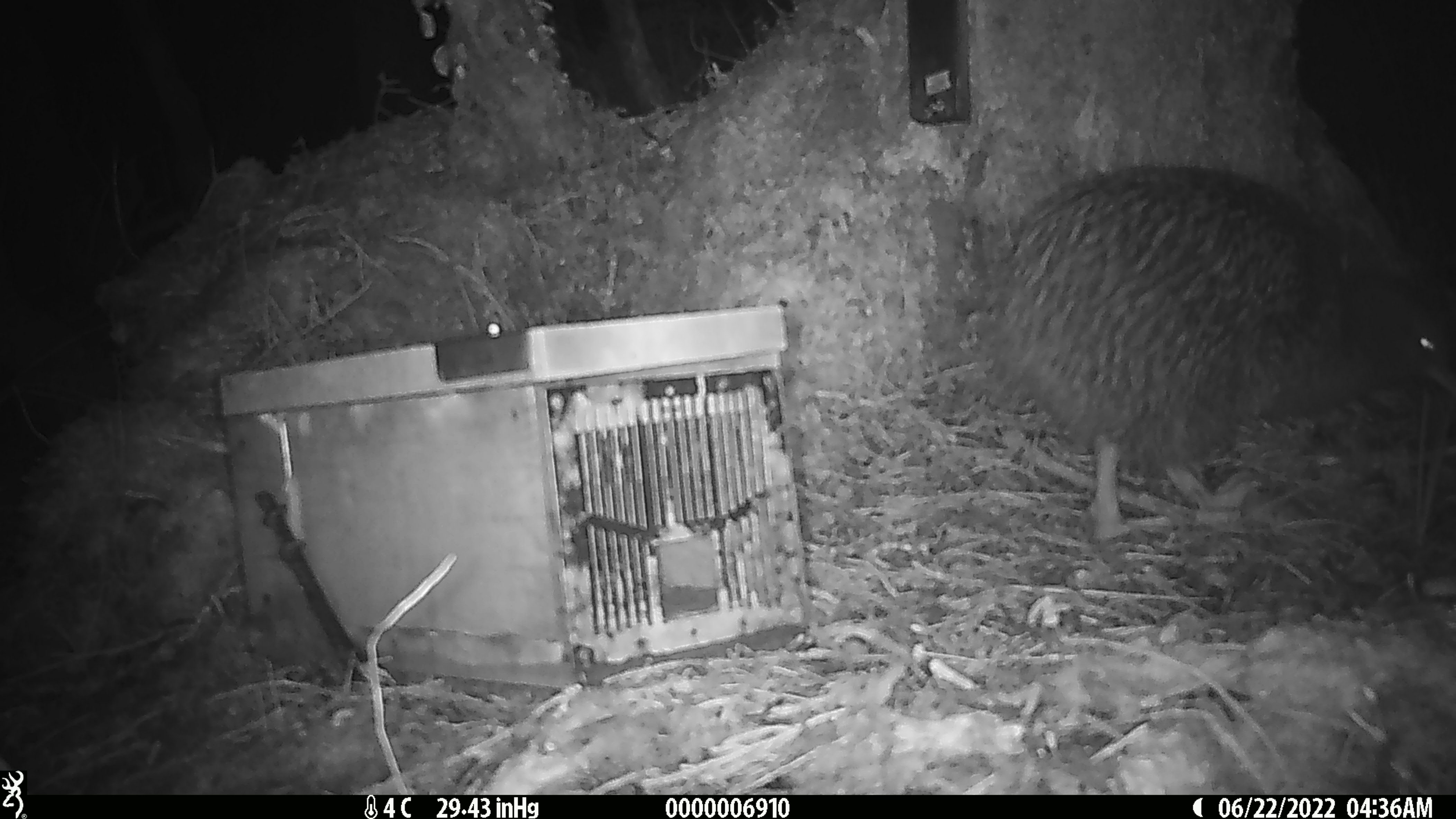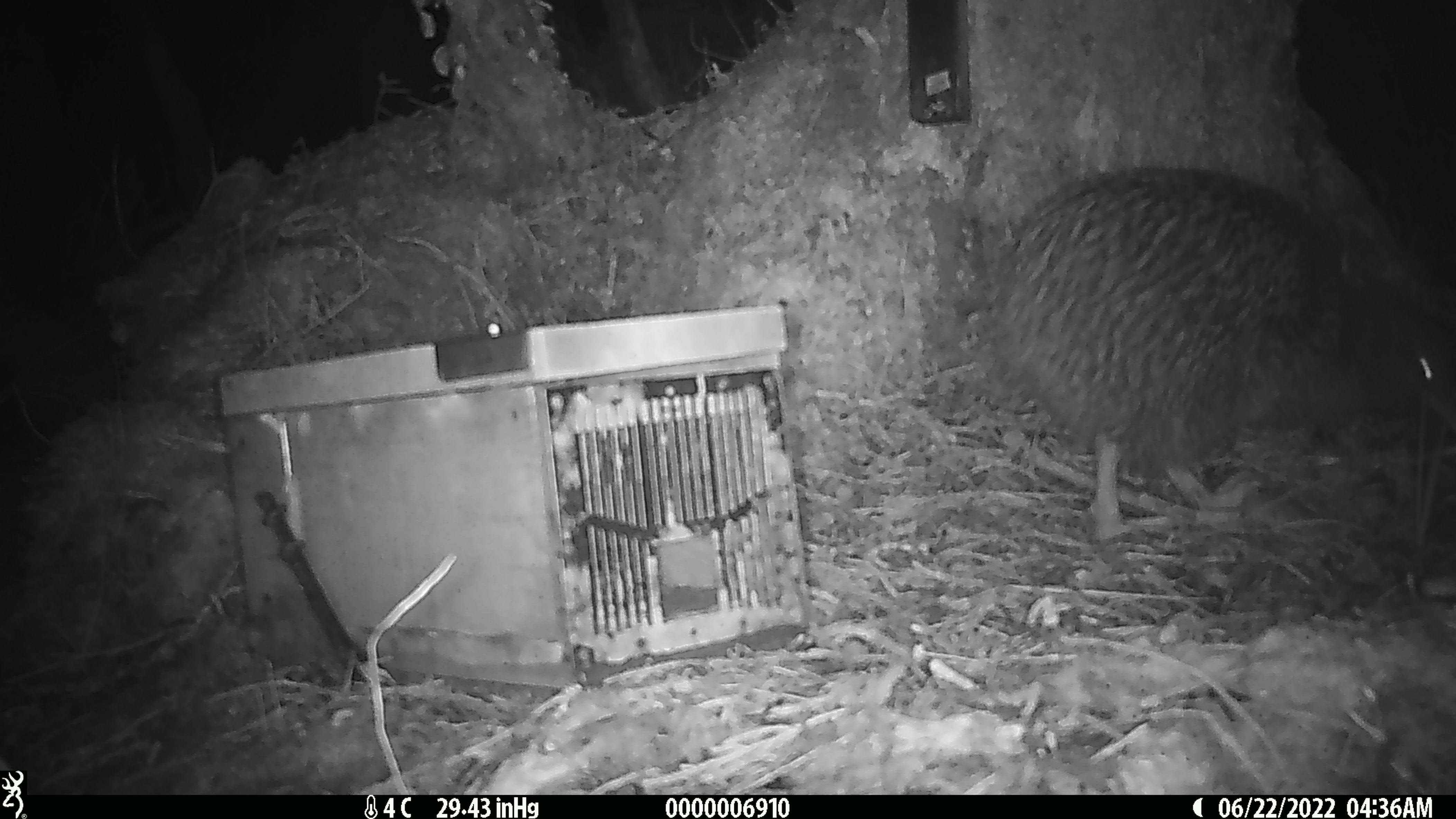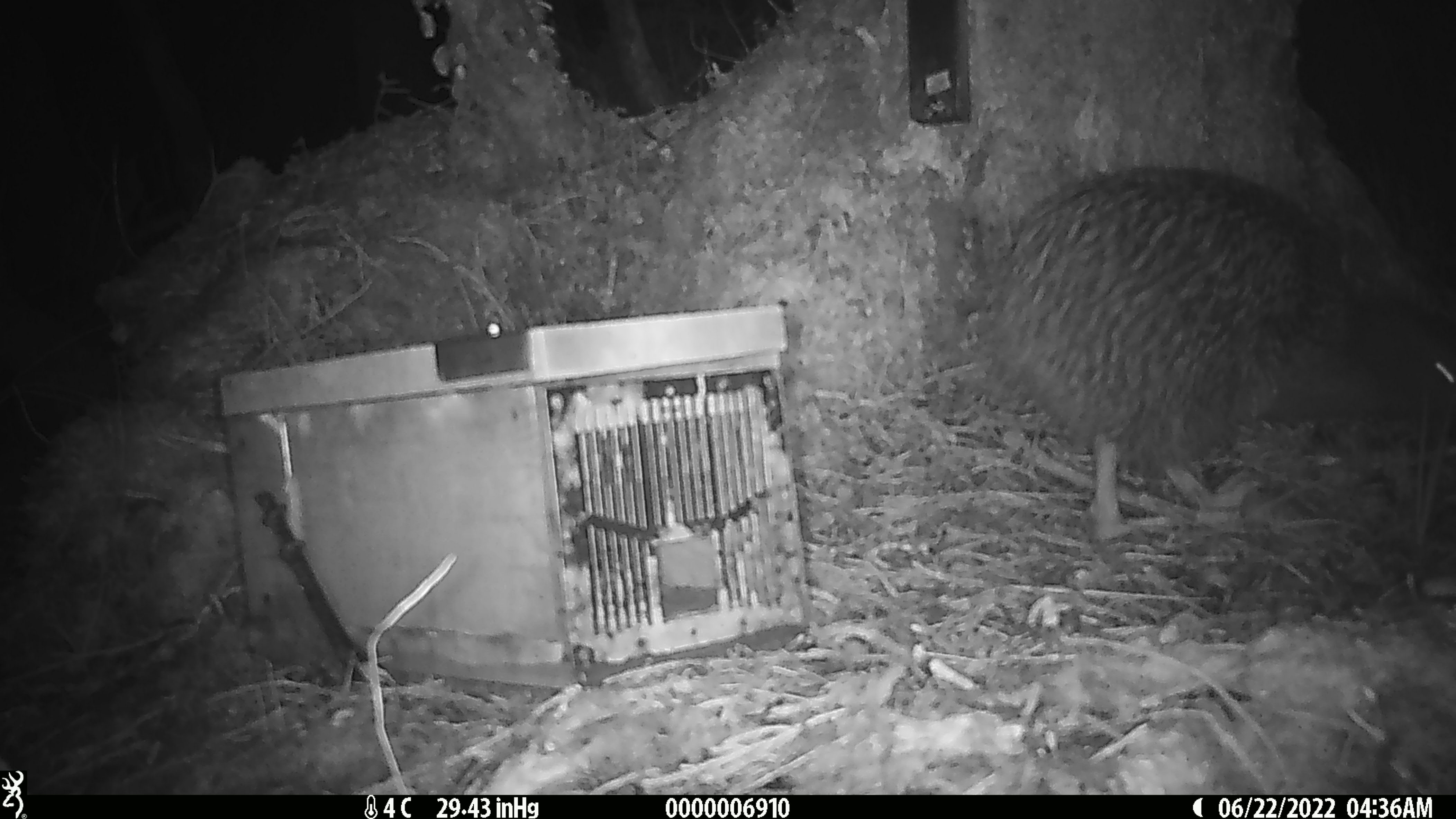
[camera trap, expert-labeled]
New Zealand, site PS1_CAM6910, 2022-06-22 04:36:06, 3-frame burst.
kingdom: Animalia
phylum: Chordata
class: Aves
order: Apterygiformes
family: Apterygidae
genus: Apteryx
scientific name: Apteryx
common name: kiwi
Kiwi (Apteryx).